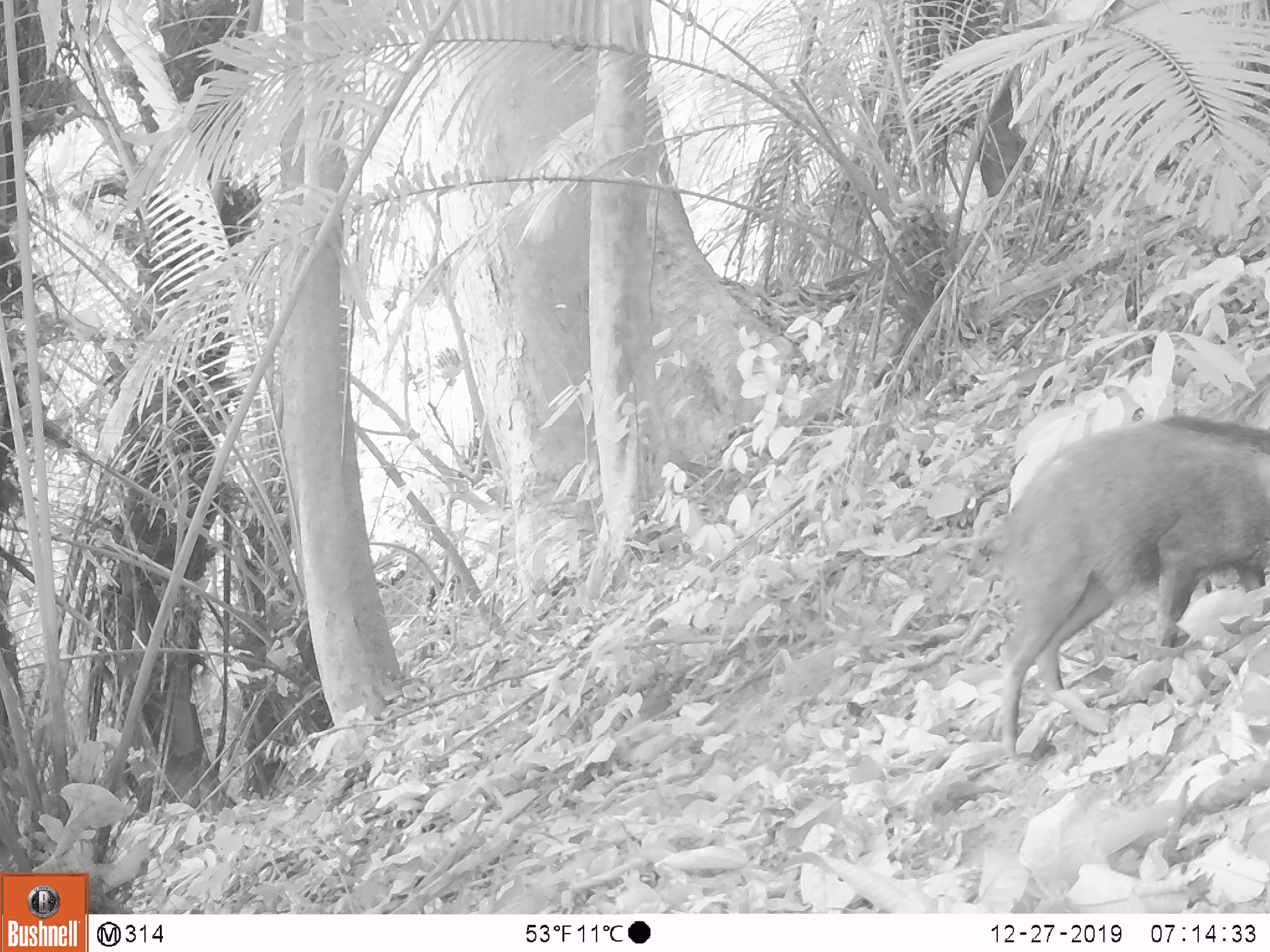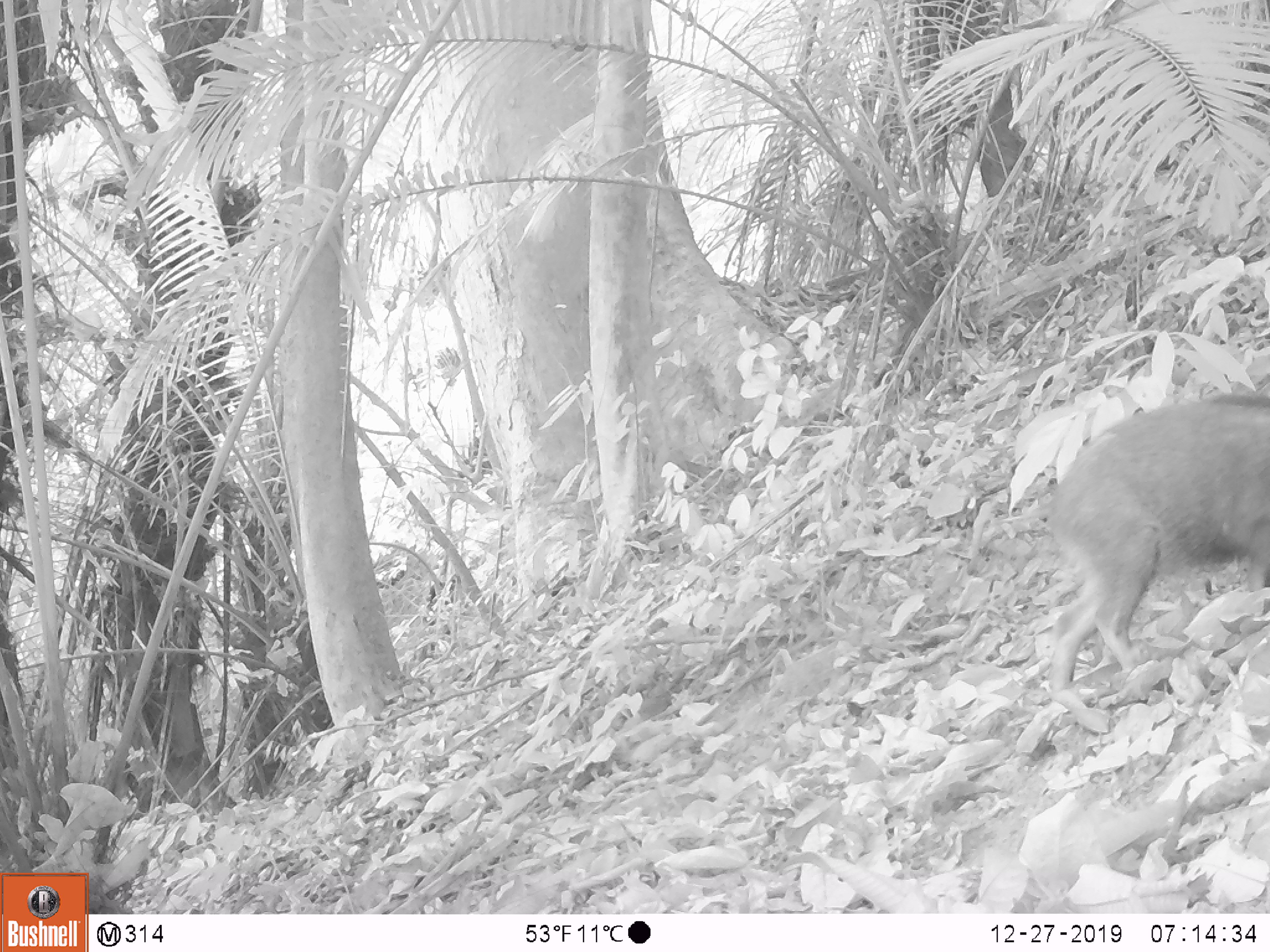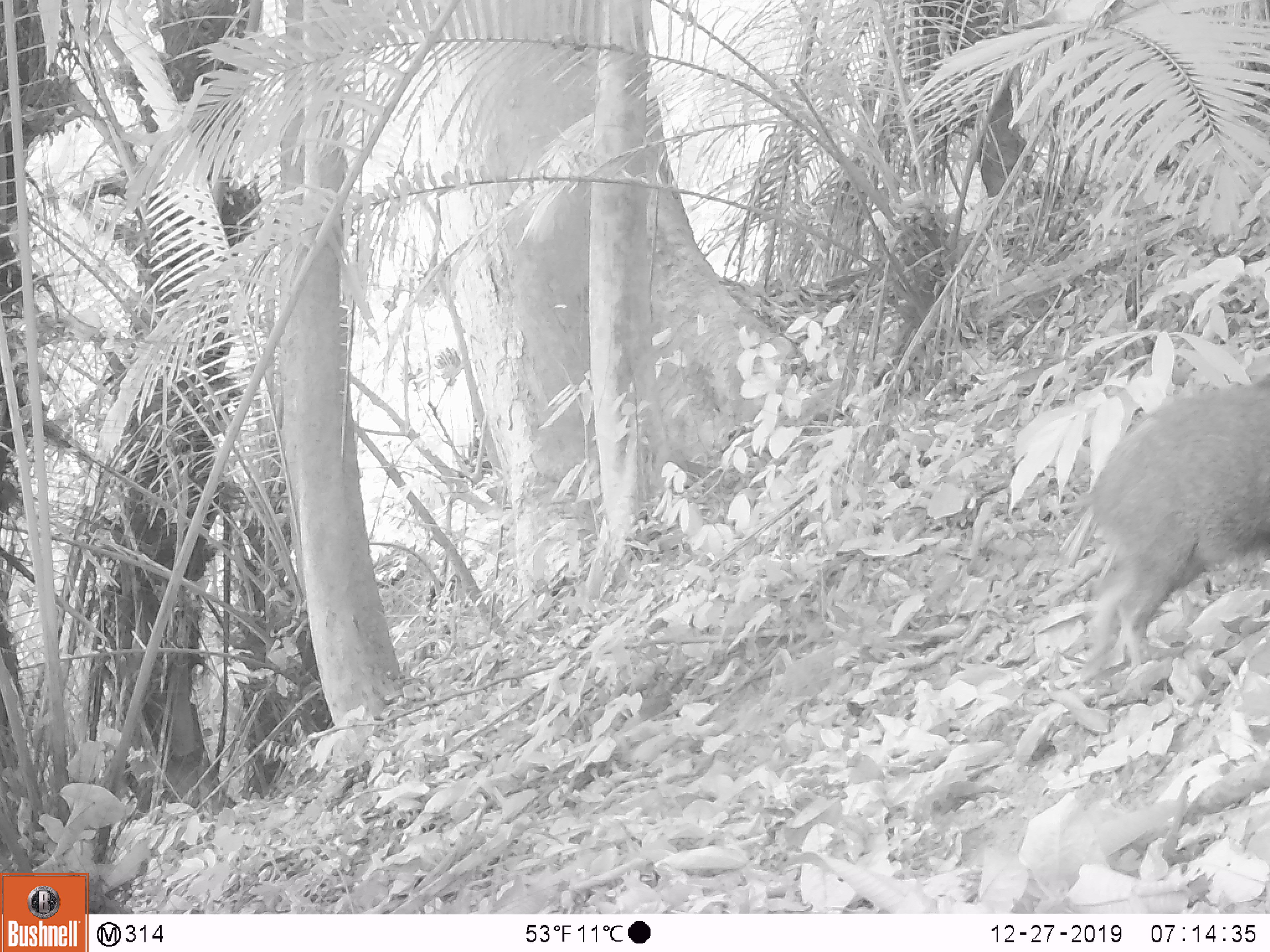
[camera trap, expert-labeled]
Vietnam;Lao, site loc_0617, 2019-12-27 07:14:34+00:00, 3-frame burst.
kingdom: Animalia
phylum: Chordata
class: Mammalia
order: Artiodactyla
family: Suidae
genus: Sus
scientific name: Sus scrofa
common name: eurasian wild pig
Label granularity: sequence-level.